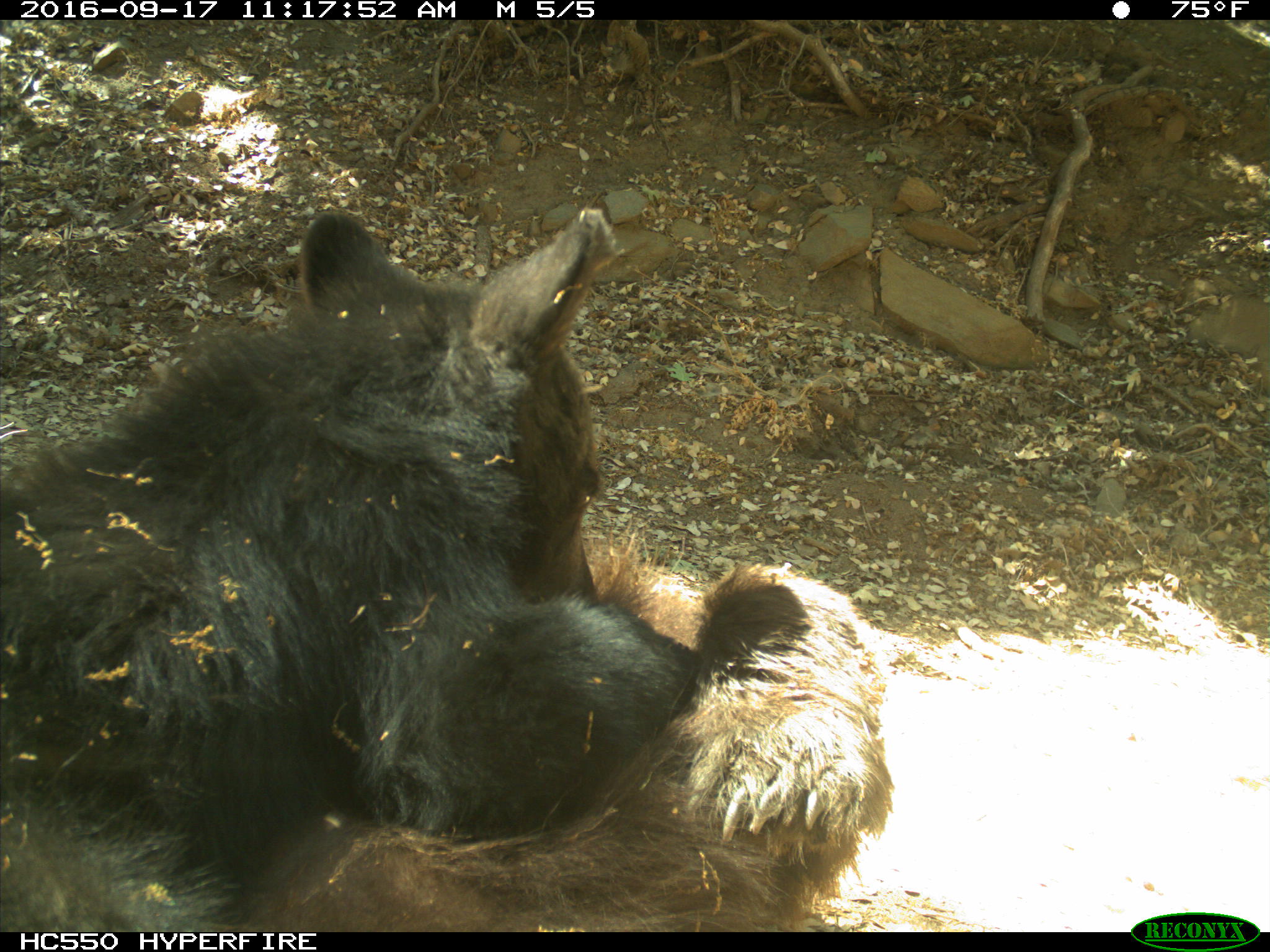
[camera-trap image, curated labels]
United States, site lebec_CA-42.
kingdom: Animalia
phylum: Chordata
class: Mammalia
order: Carnivora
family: Ursidae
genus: Ursus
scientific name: Ursus americanus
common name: american black bear